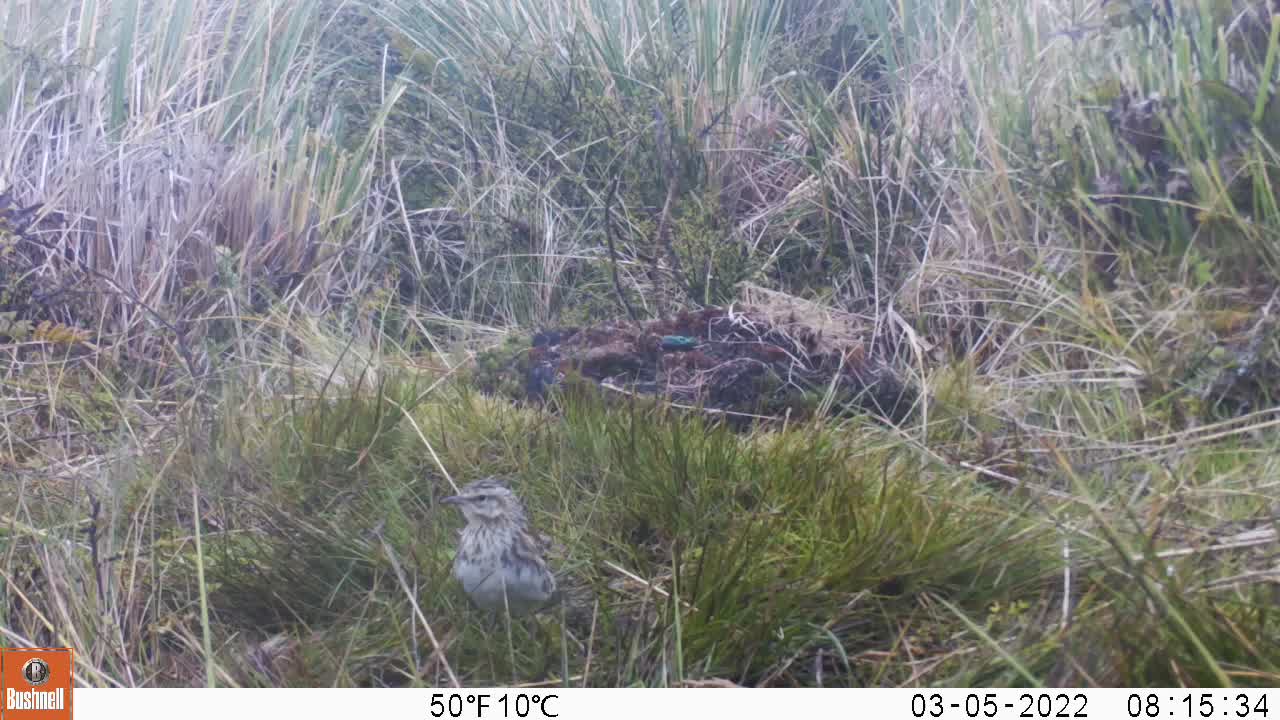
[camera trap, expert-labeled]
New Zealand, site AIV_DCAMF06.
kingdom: Animalia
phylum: Chordata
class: Aves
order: Passeriformes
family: Motacillidae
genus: Anthus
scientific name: Anthus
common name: pipit